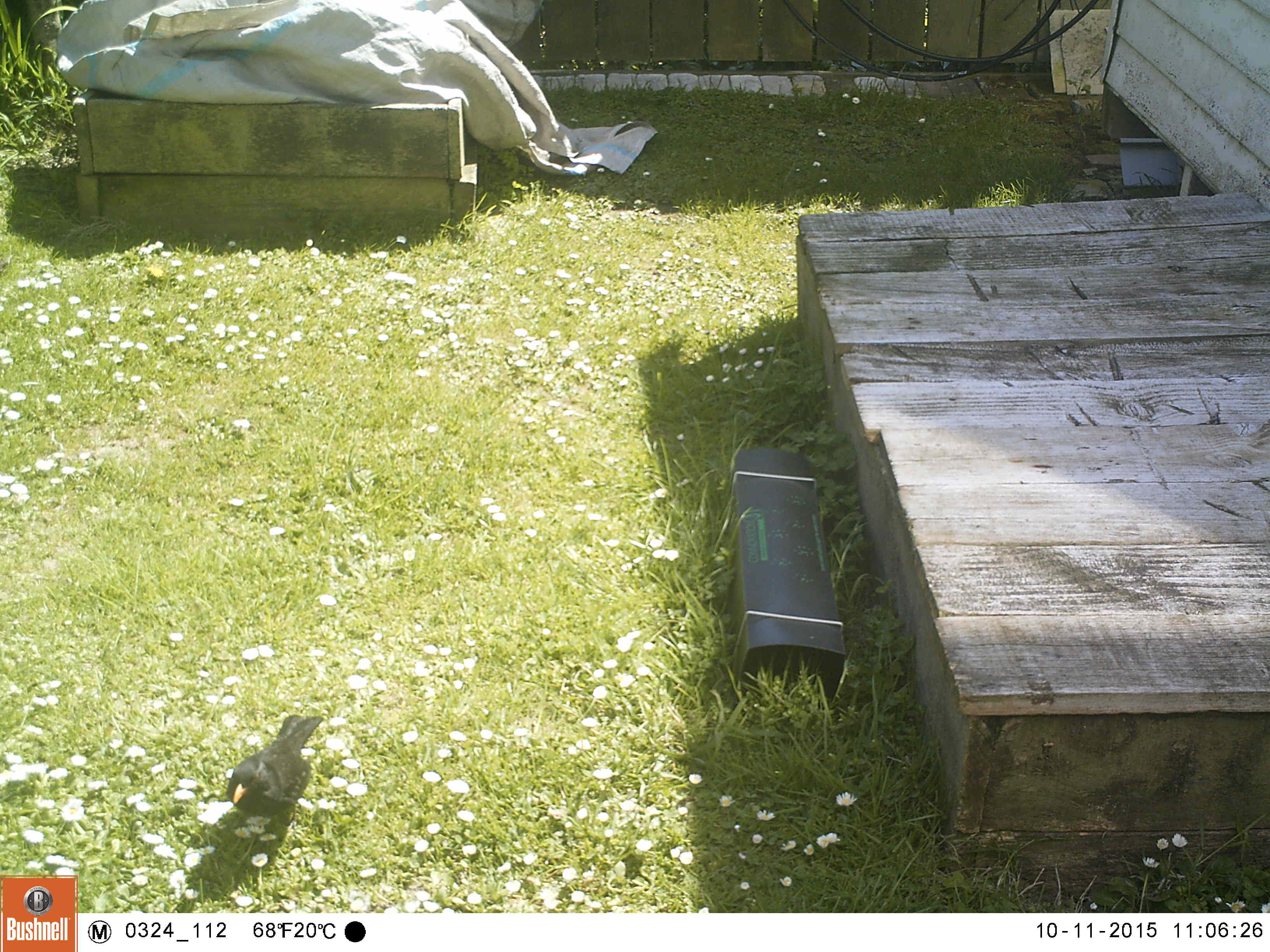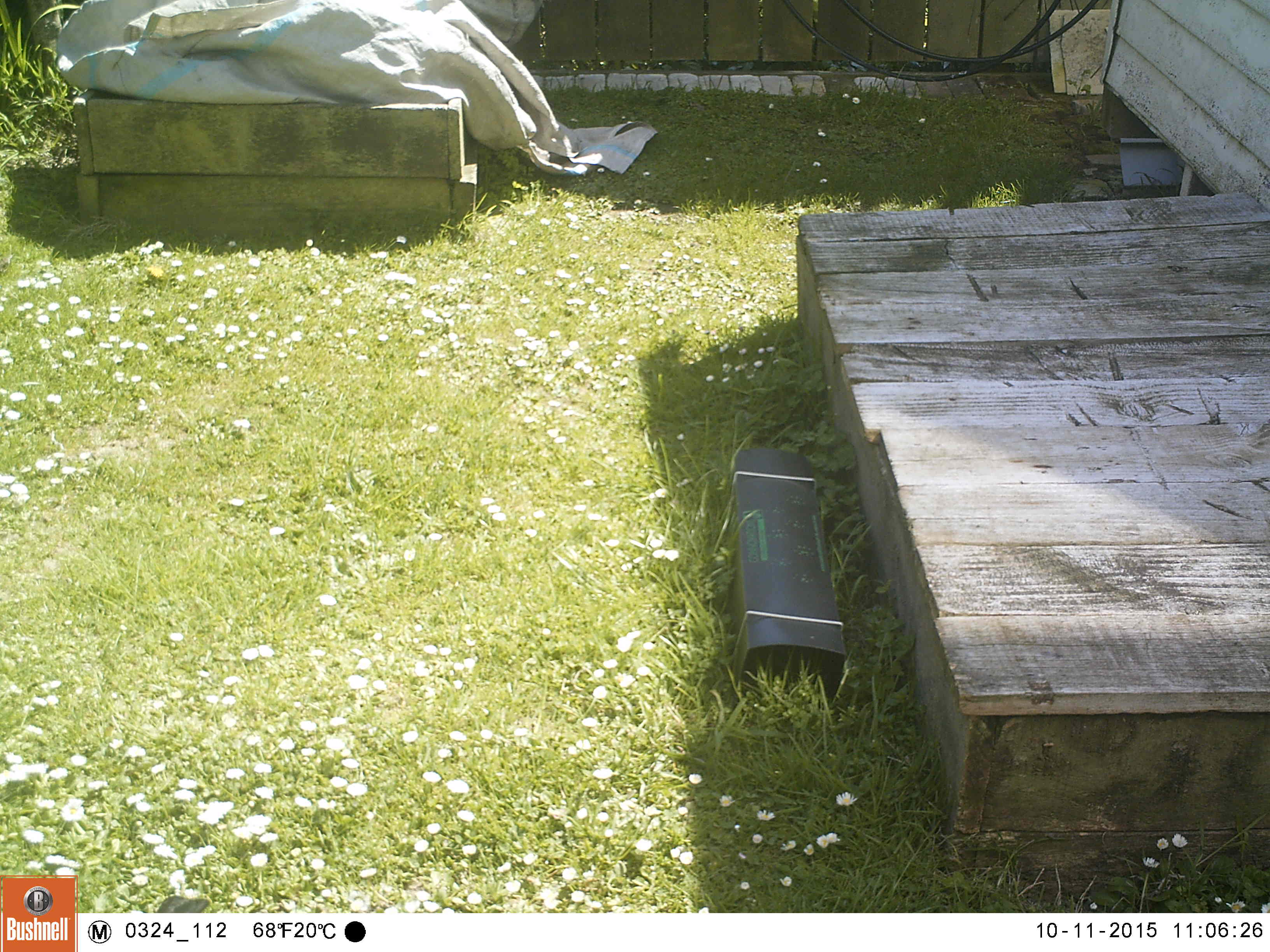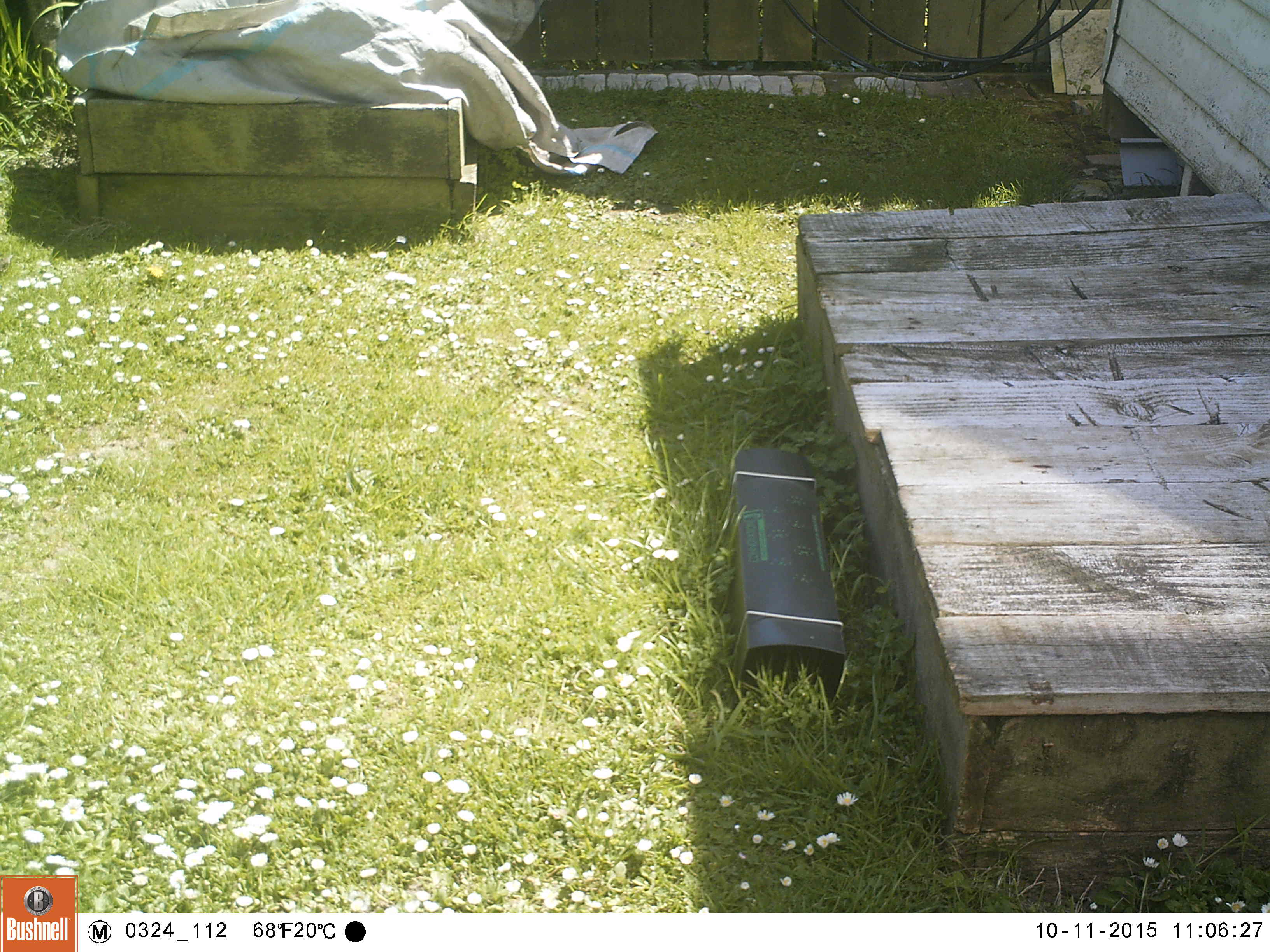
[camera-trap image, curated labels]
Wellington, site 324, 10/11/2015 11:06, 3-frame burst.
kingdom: Animalia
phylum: Chordata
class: Aves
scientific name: Aves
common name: bird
Bird (Aves).